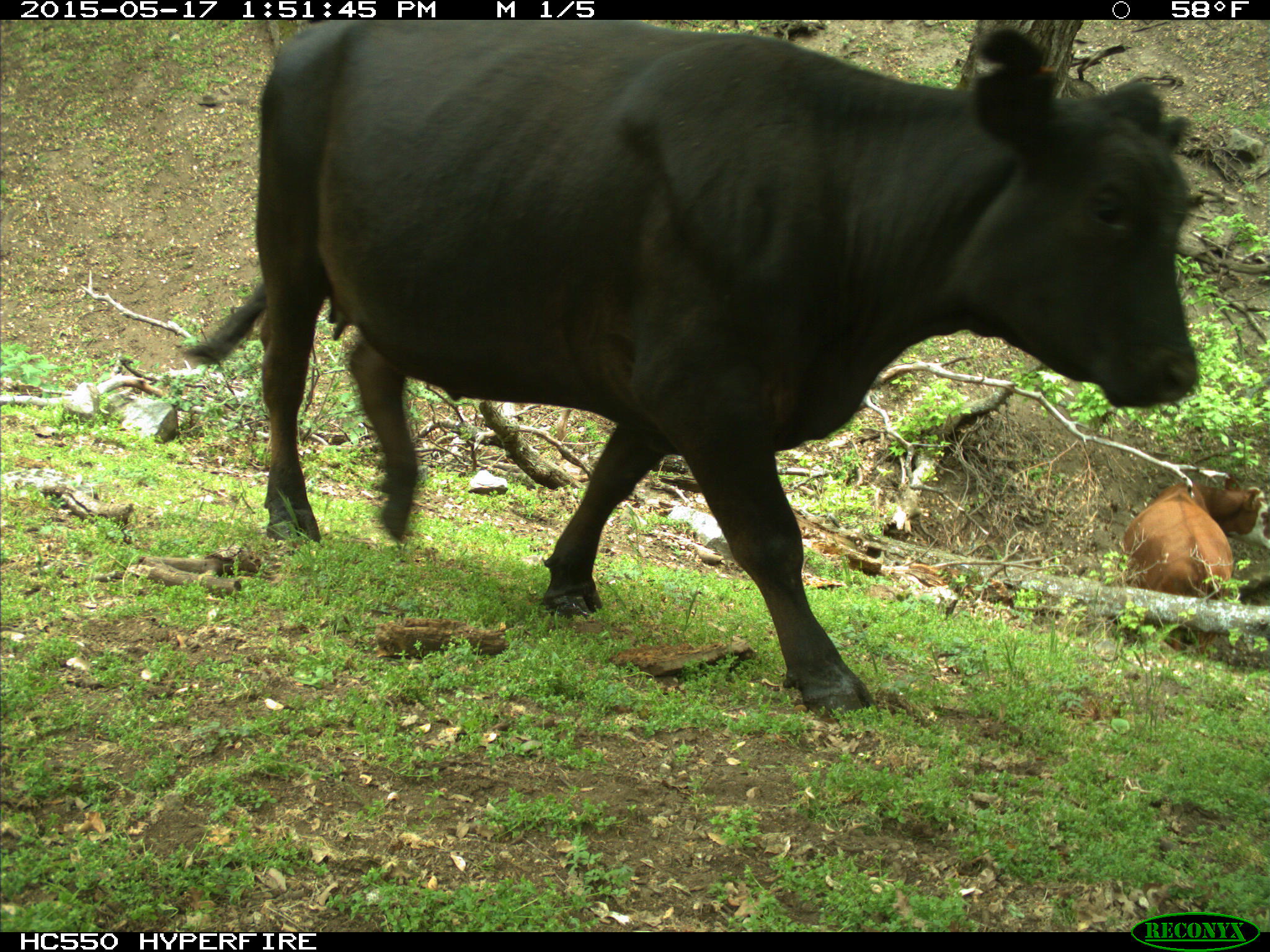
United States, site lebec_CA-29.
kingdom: Animalia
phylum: Chordata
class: Mammalia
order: Artiodactyla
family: Bovidae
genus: Bos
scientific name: Bos taurus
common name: domestic cow